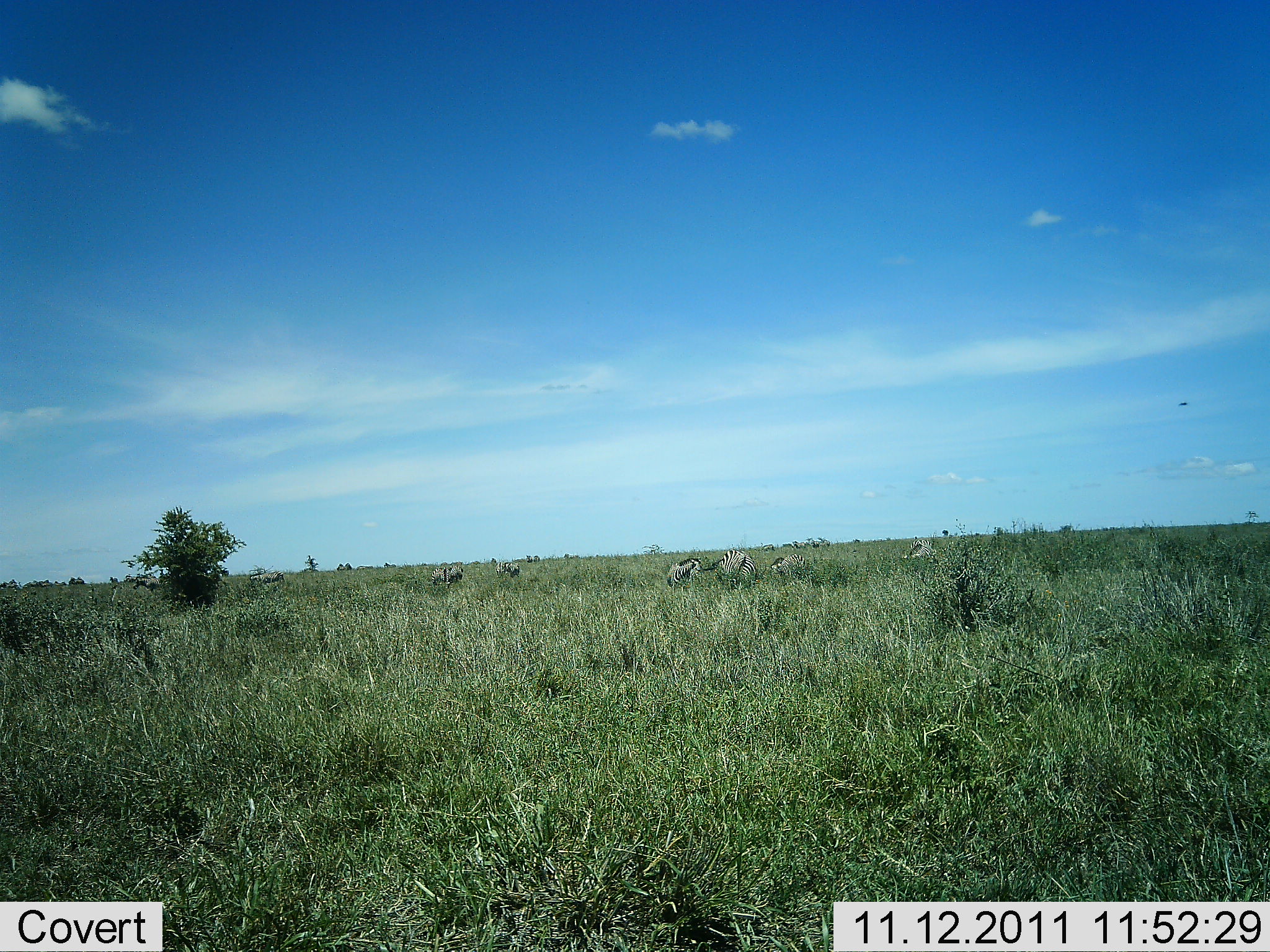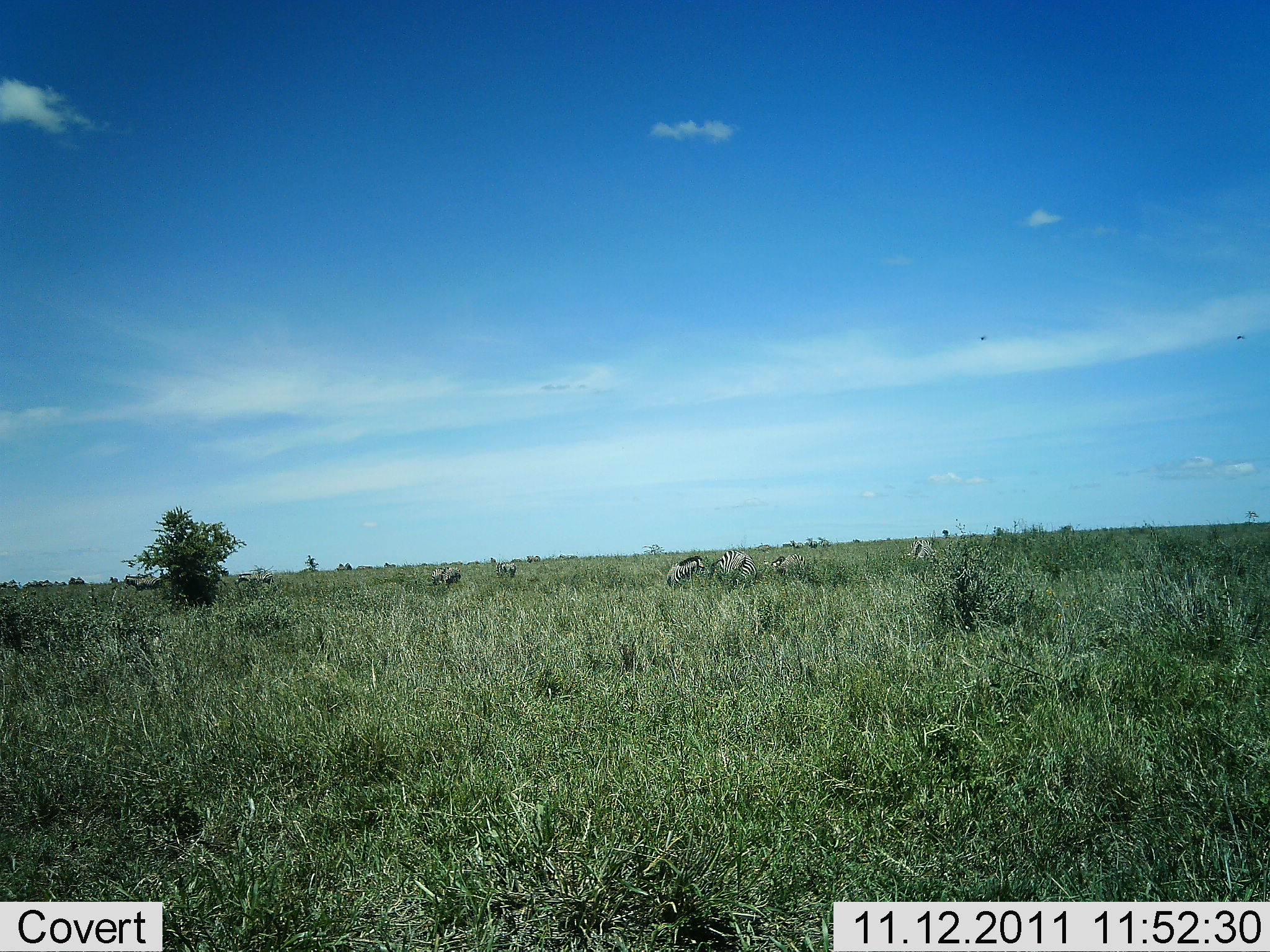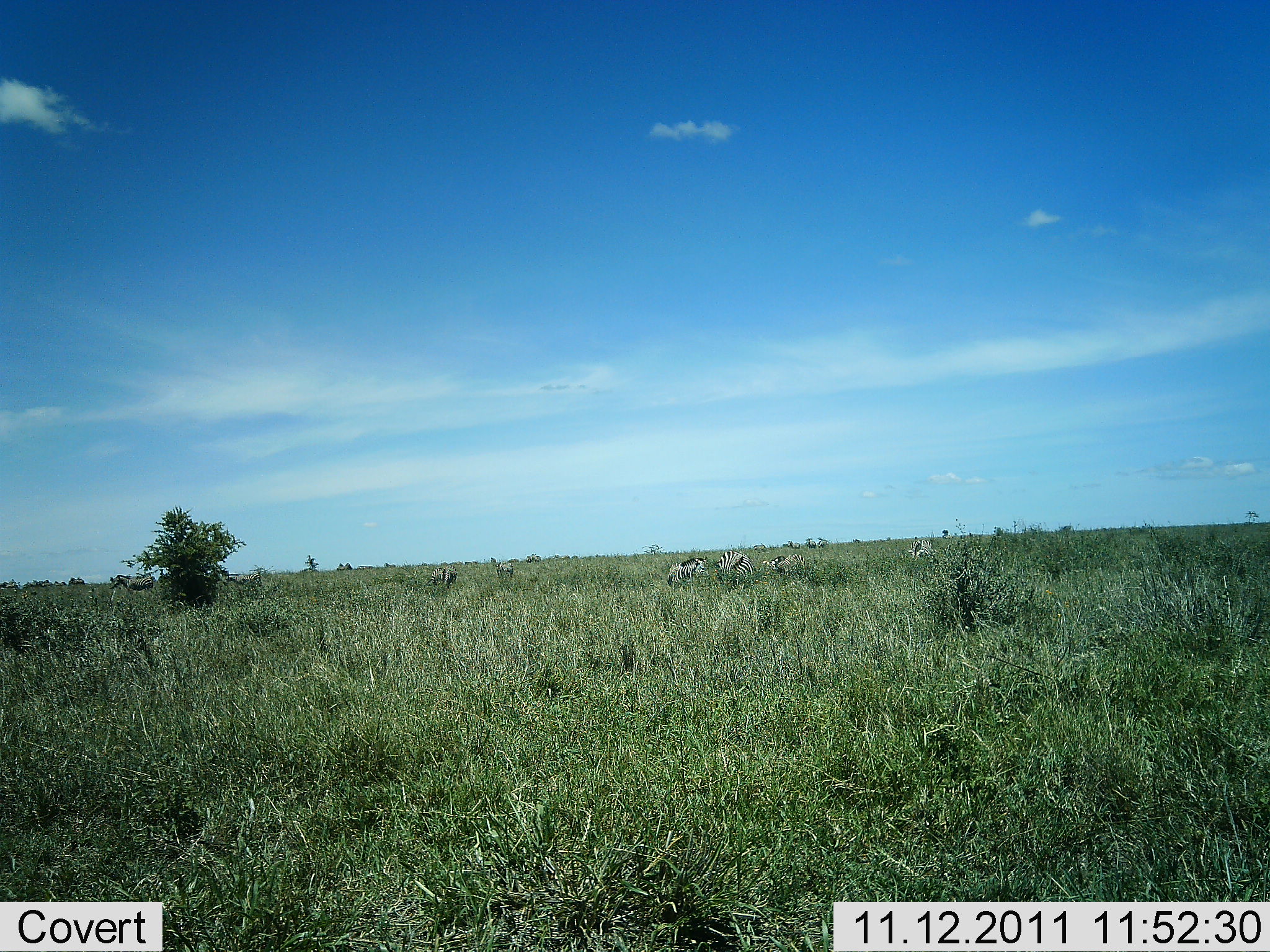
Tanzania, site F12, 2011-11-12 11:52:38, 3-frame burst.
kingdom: Animalia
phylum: Chordata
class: Mammalia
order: Perissodactyla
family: Equidae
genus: Equus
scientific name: Equus quagga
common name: plains zebra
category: zebra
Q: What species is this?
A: Zebra (plains zebra) (Equus quagga).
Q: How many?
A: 10.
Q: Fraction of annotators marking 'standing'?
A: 69%.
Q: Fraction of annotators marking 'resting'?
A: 0%.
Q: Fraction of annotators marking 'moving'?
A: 38%.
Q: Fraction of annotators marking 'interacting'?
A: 8%.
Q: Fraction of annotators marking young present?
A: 0%.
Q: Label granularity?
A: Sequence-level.